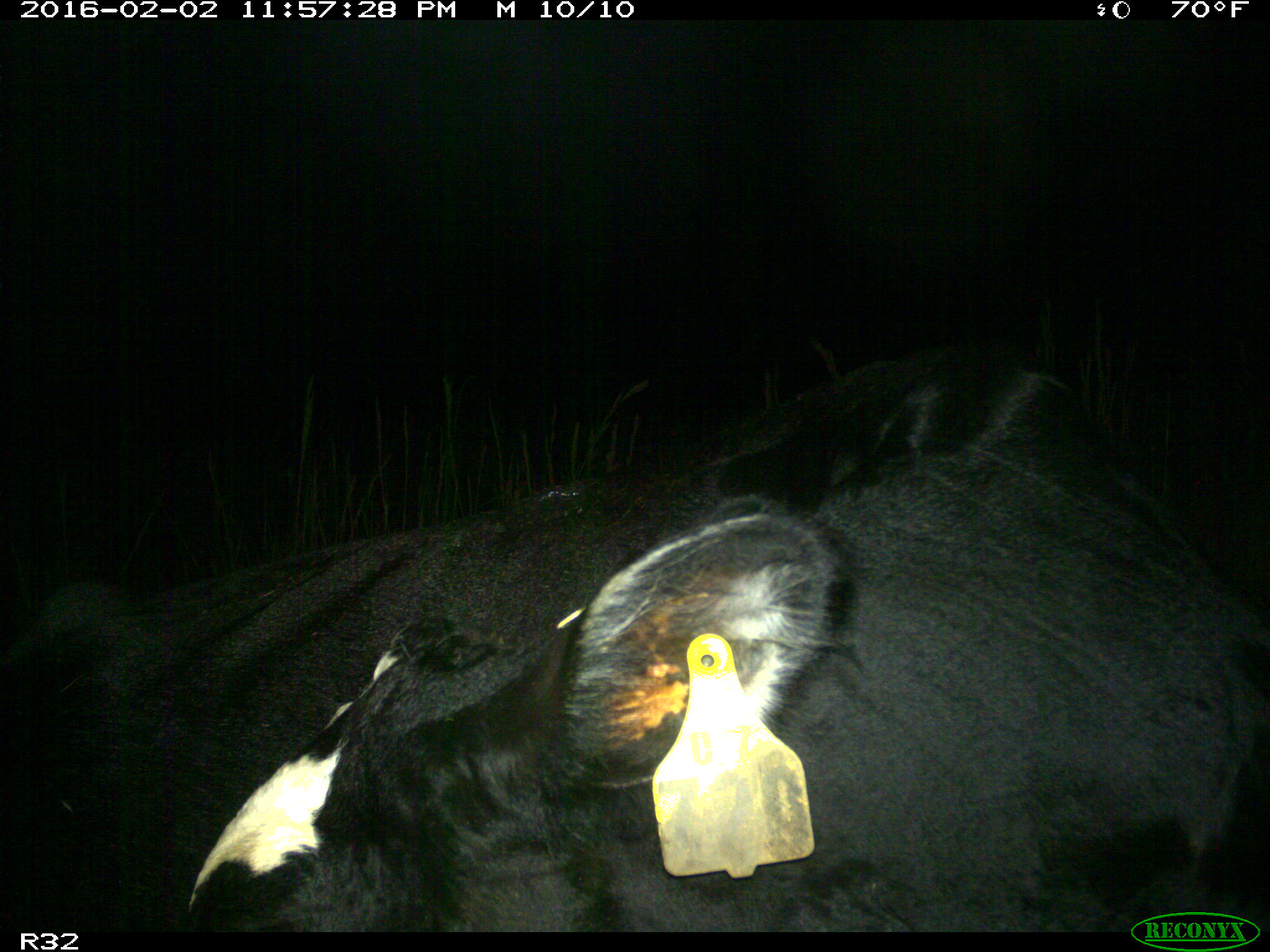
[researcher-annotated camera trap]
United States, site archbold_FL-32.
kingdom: Animalia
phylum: Chordata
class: Mammalia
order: Artiodactyla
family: Bovidae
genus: Bos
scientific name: Bos taurus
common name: domestic cow